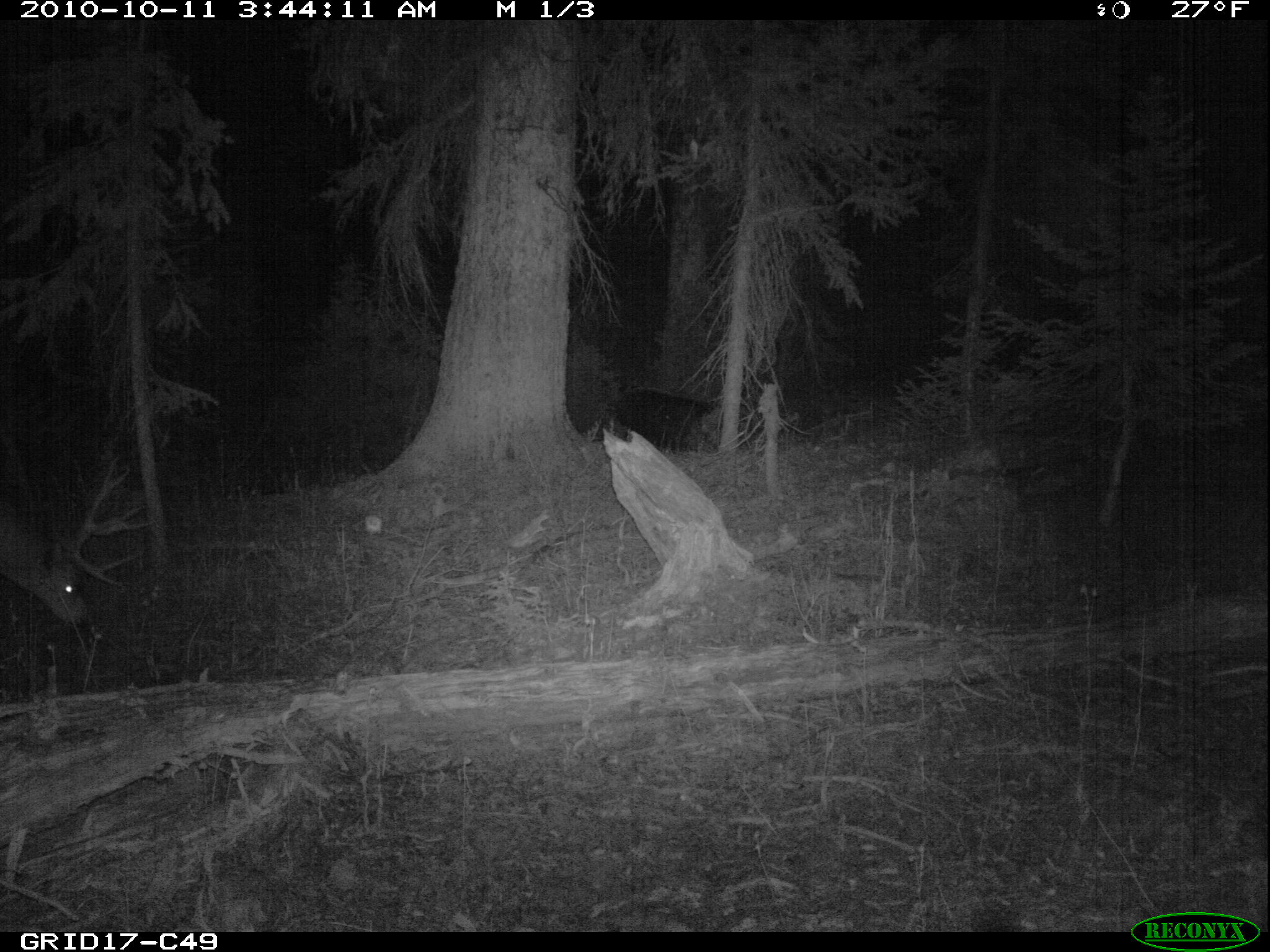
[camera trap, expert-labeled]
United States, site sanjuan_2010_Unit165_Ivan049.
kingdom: Animalia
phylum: Chordata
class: Mammalia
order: Artiodactyla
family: Cervidae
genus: Odocoileus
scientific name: Odocoileus hemionus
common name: mule deer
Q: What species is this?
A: Odocoileus hemionus (mule deer).